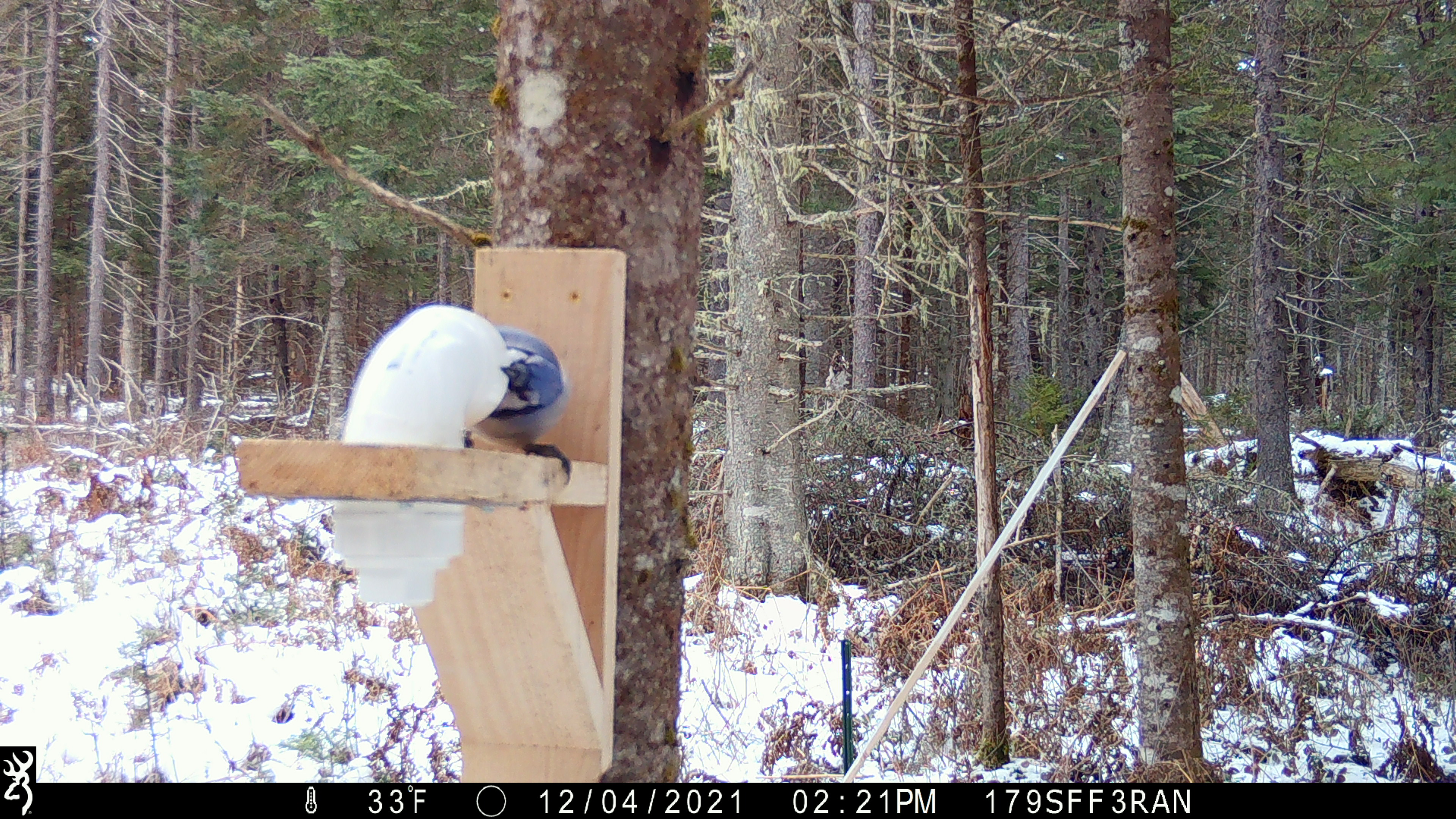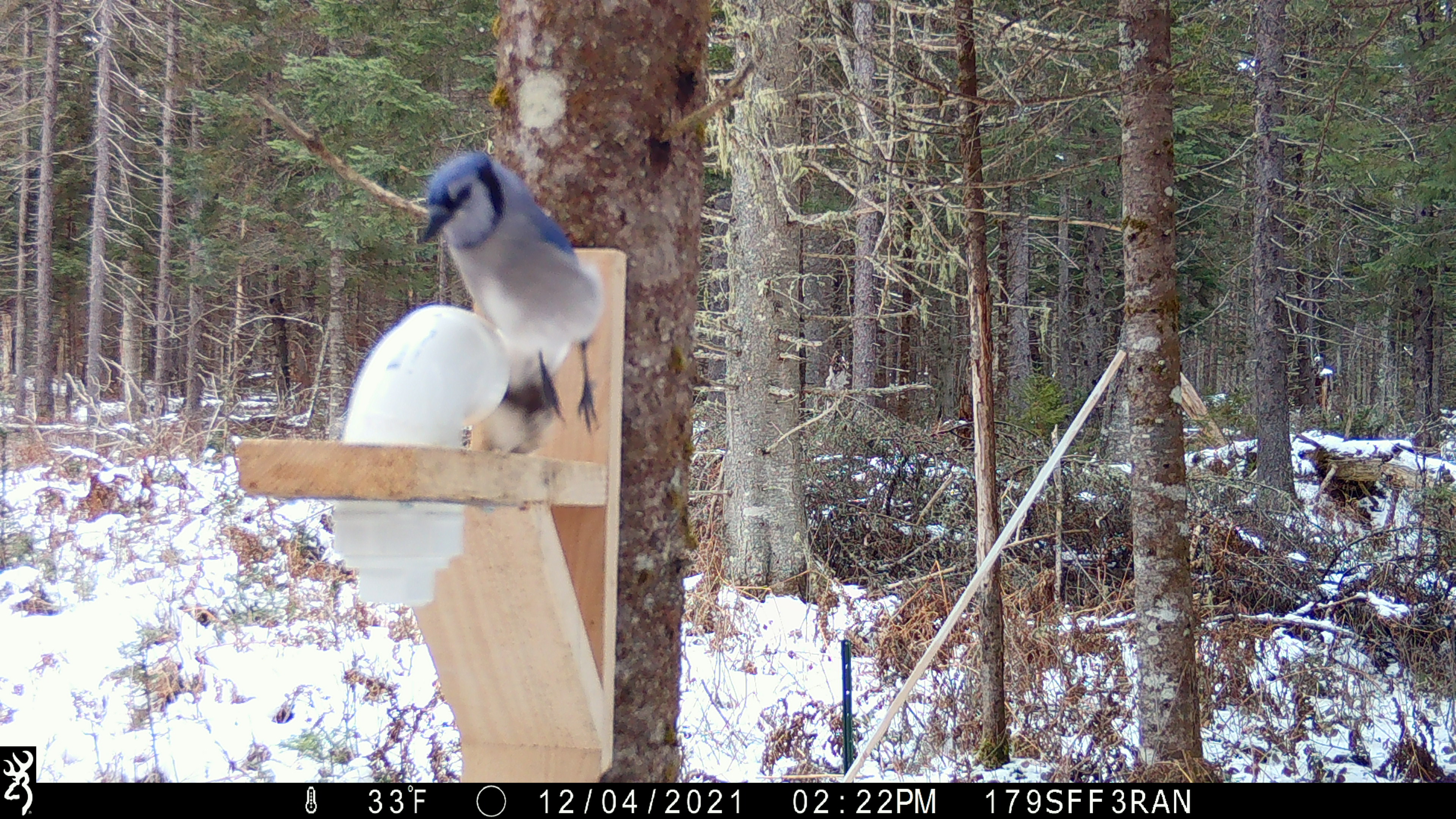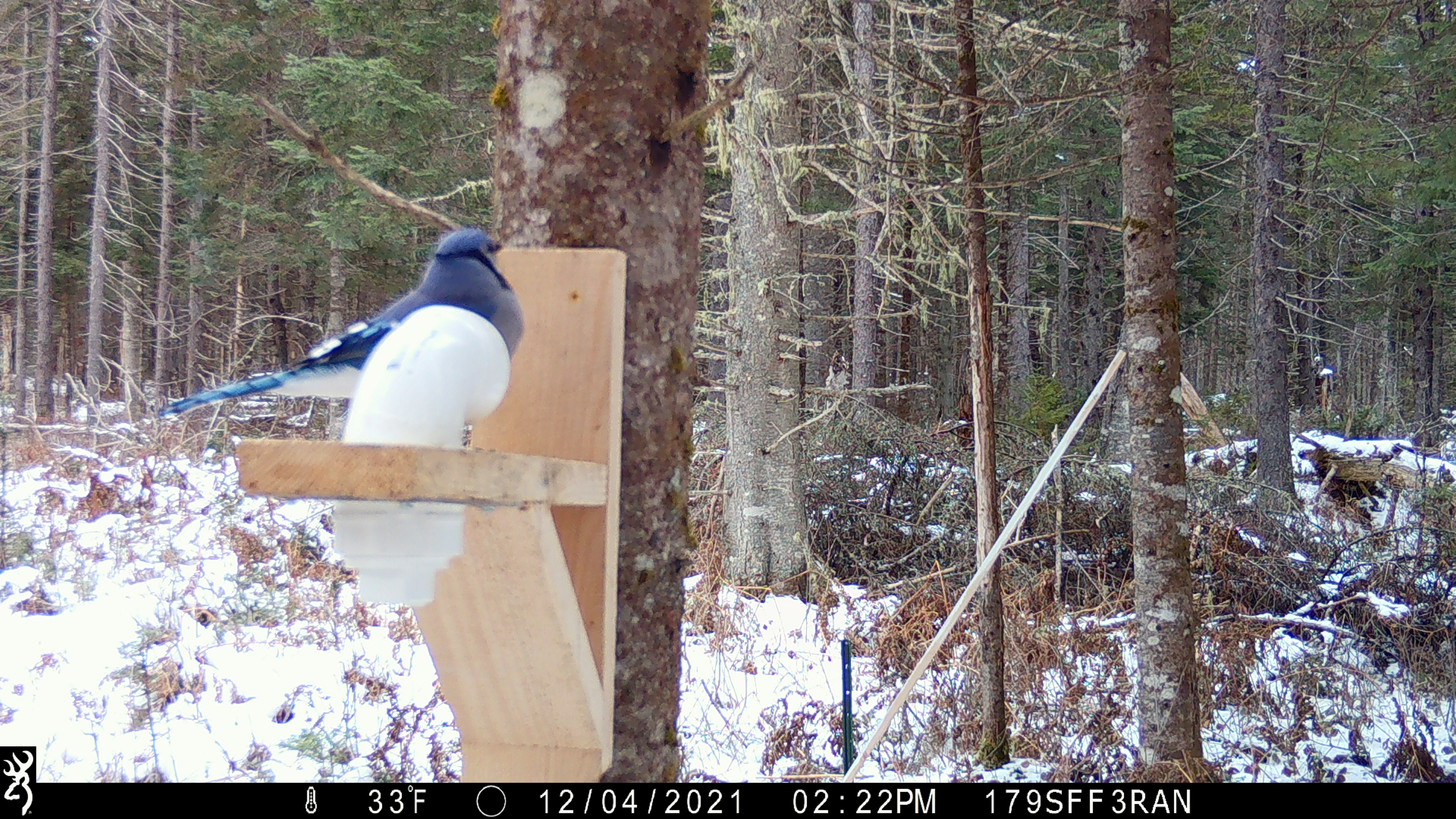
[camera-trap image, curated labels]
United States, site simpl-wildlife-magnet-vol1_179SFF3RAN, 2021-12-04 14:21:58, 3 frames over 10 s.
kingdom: Animalia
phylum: Chordata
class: Aves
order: Passeriformes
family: Corvidae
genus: Cyanocitta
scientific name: Cyanocitta cristata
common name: blue jay